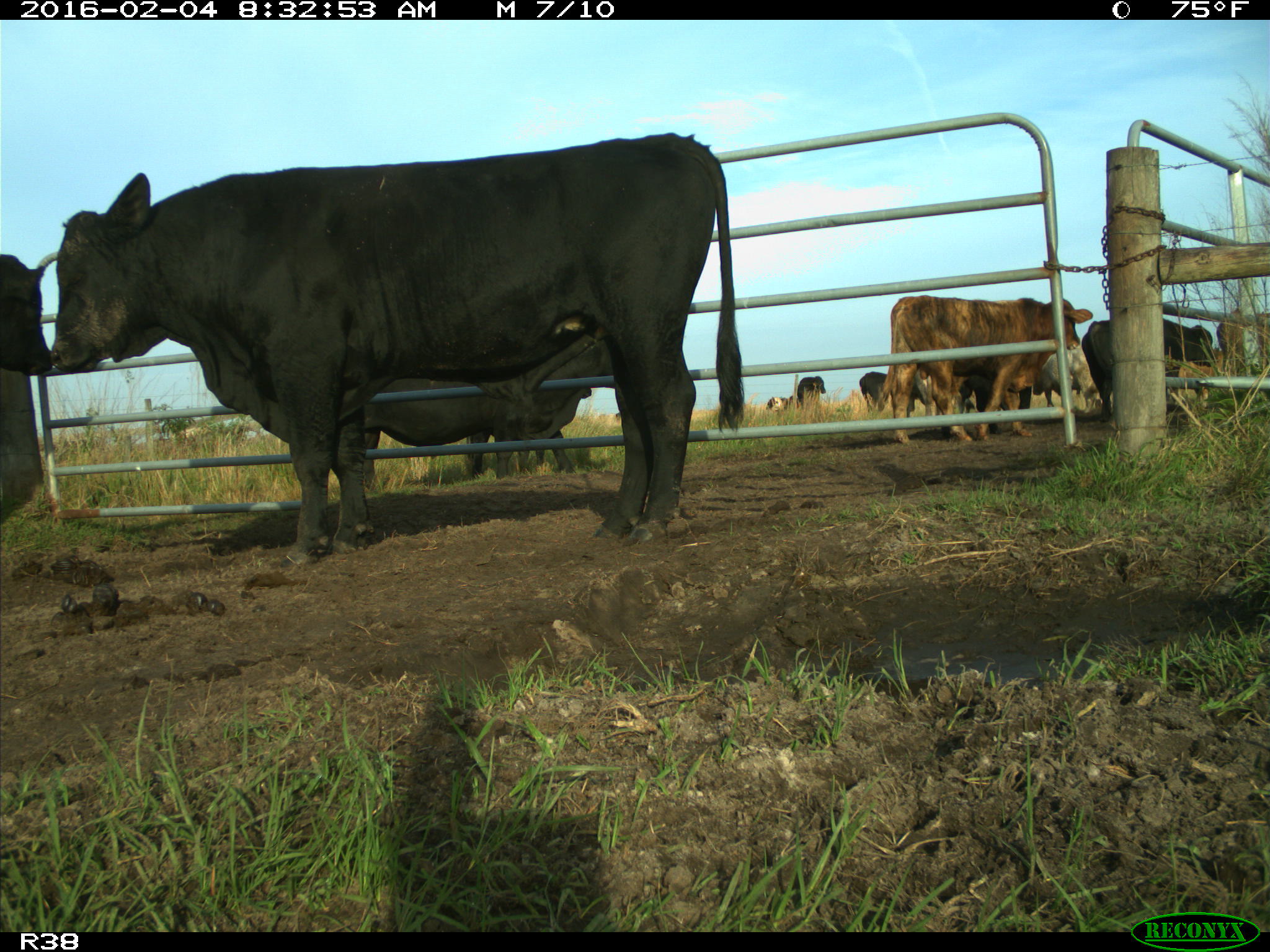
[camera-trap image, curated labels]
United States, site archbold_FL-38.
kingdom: Animalia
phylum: Chordata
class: Mammalia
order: Artiodactyla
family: Bovidae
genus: Bos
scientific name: Bos taurus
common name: domestic cow